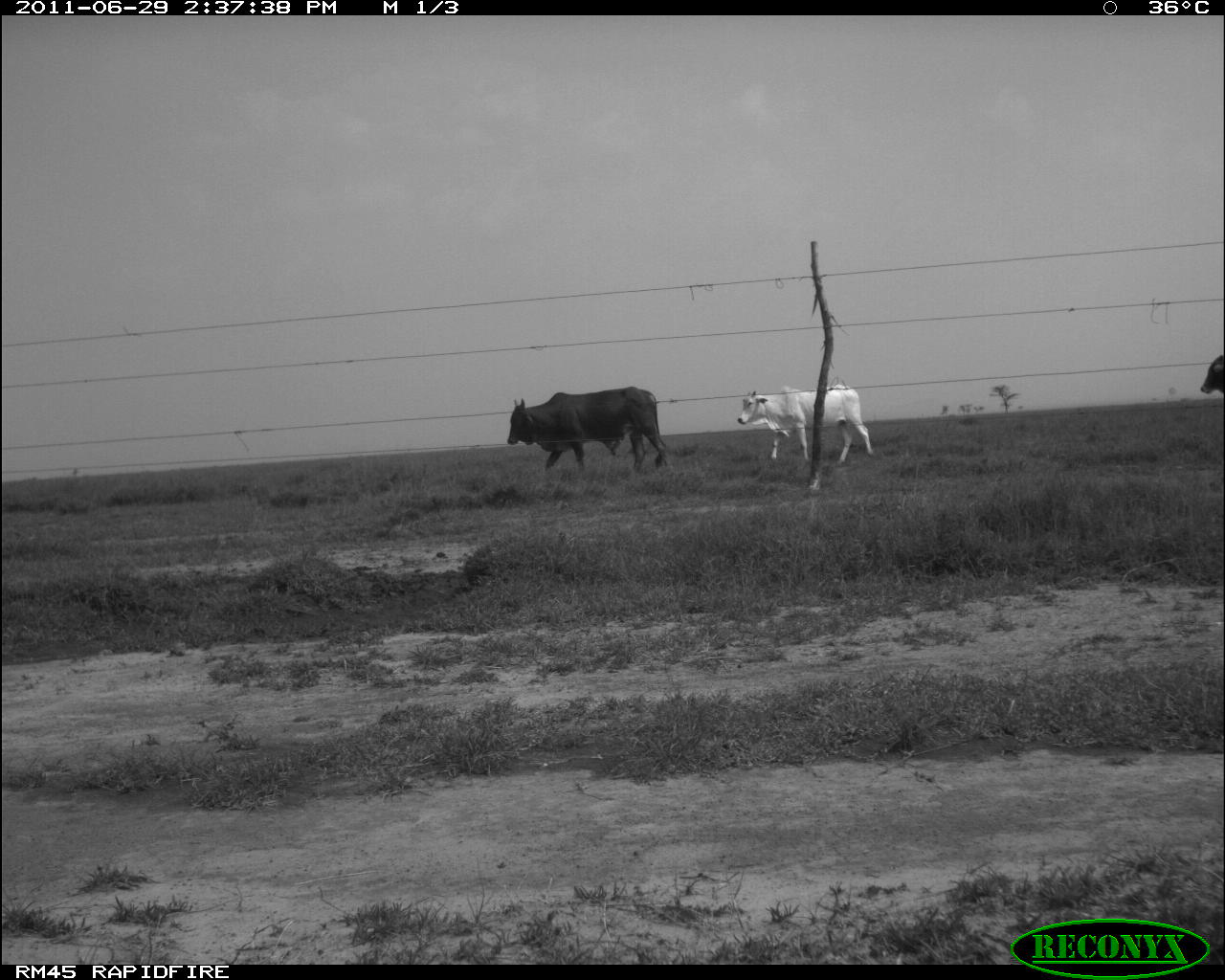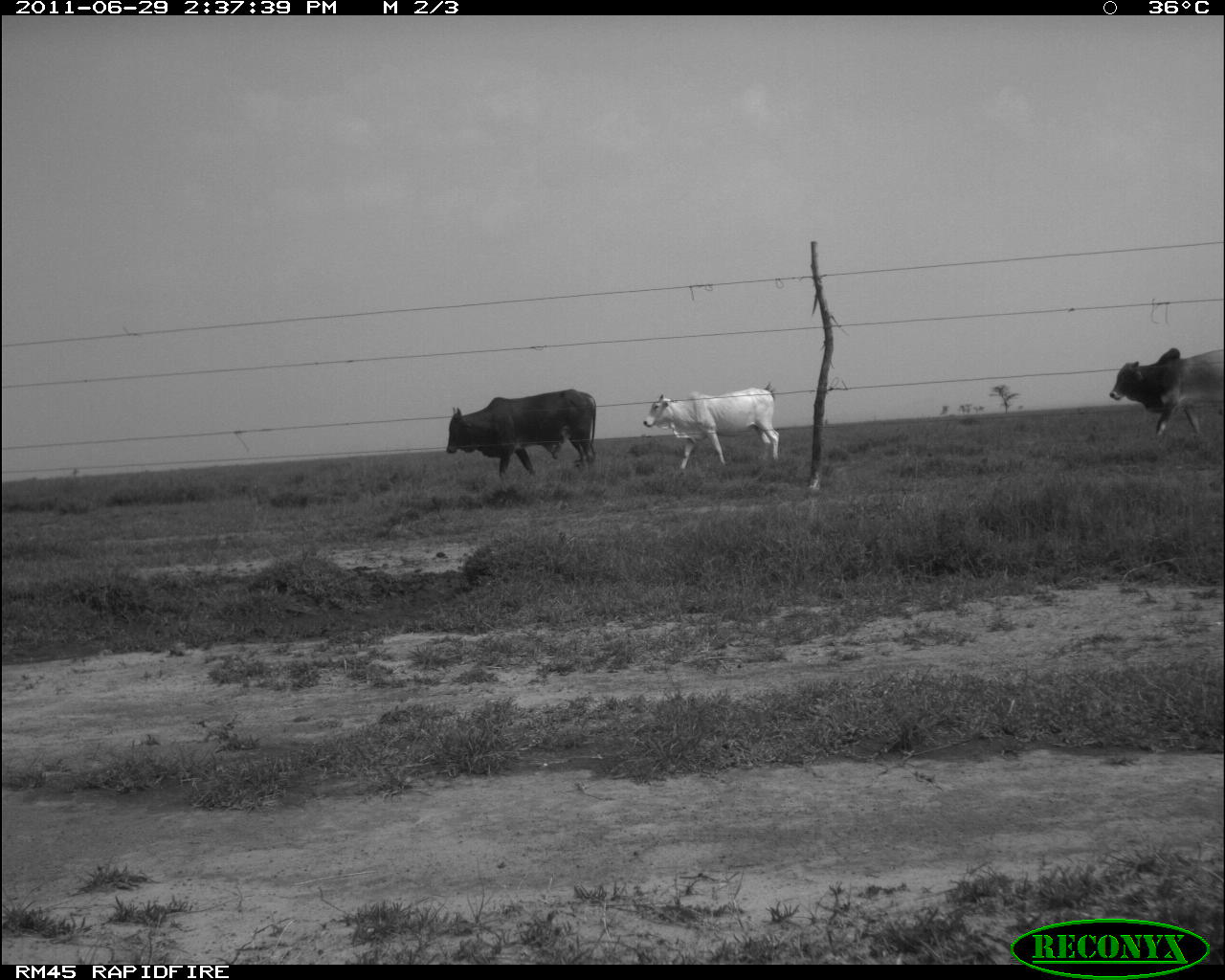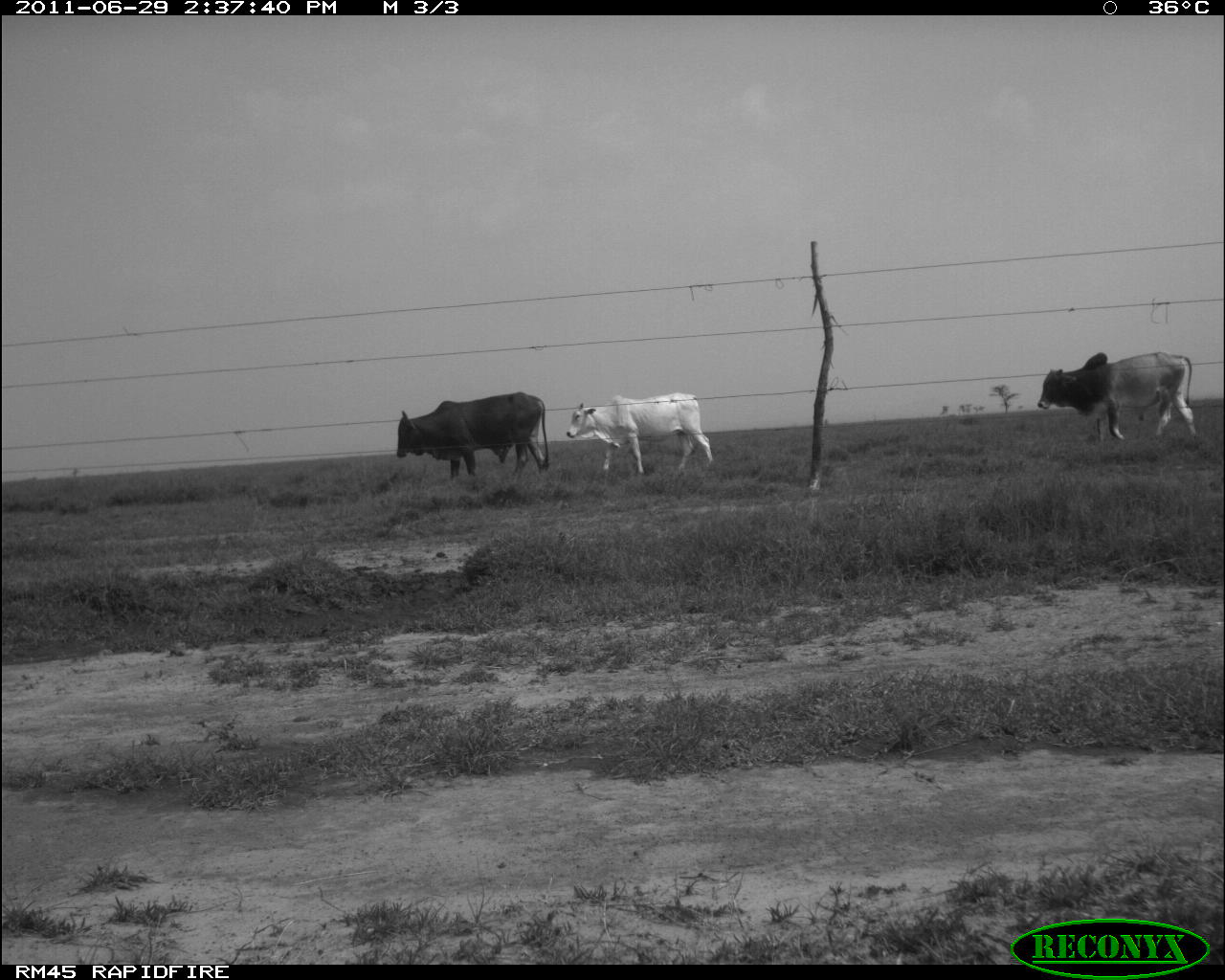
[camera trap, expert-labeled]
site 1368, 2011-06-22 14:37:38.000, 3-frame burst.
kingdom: Animalia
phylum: Chordata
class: Mammalia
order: Artiodactyla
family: Bovidae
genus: Bos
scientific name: Bos taurus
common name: domestic cattle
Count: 3.